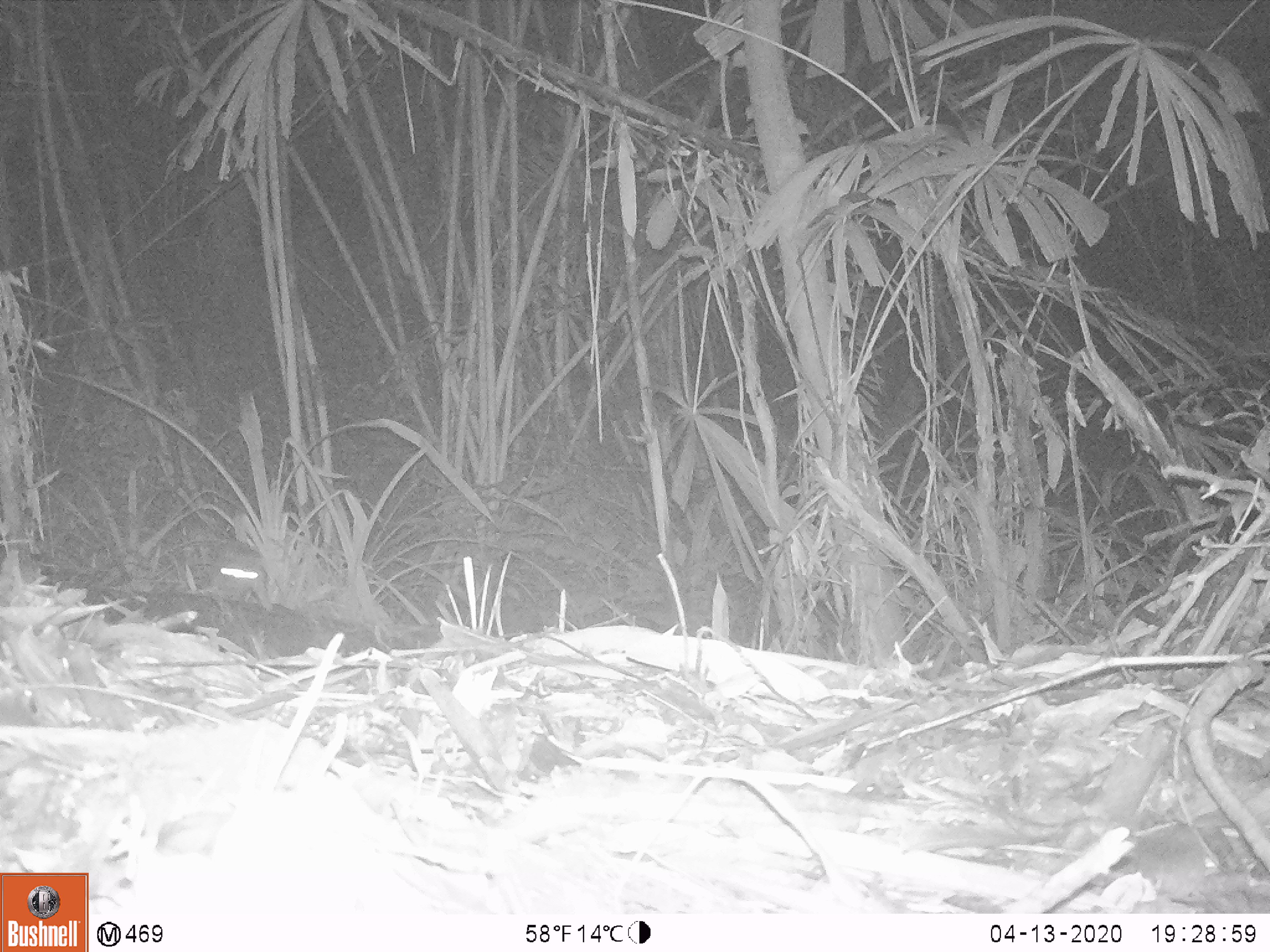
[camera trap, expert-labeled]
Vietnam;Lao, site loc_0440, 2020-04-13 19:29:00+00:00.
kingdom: Animalia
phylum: Chordata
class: Mammalia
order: Carnivora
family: Mustelidae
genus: Melogale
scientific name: Melogale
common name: ferret badger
Ferret badger (Melogale). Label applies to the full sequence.